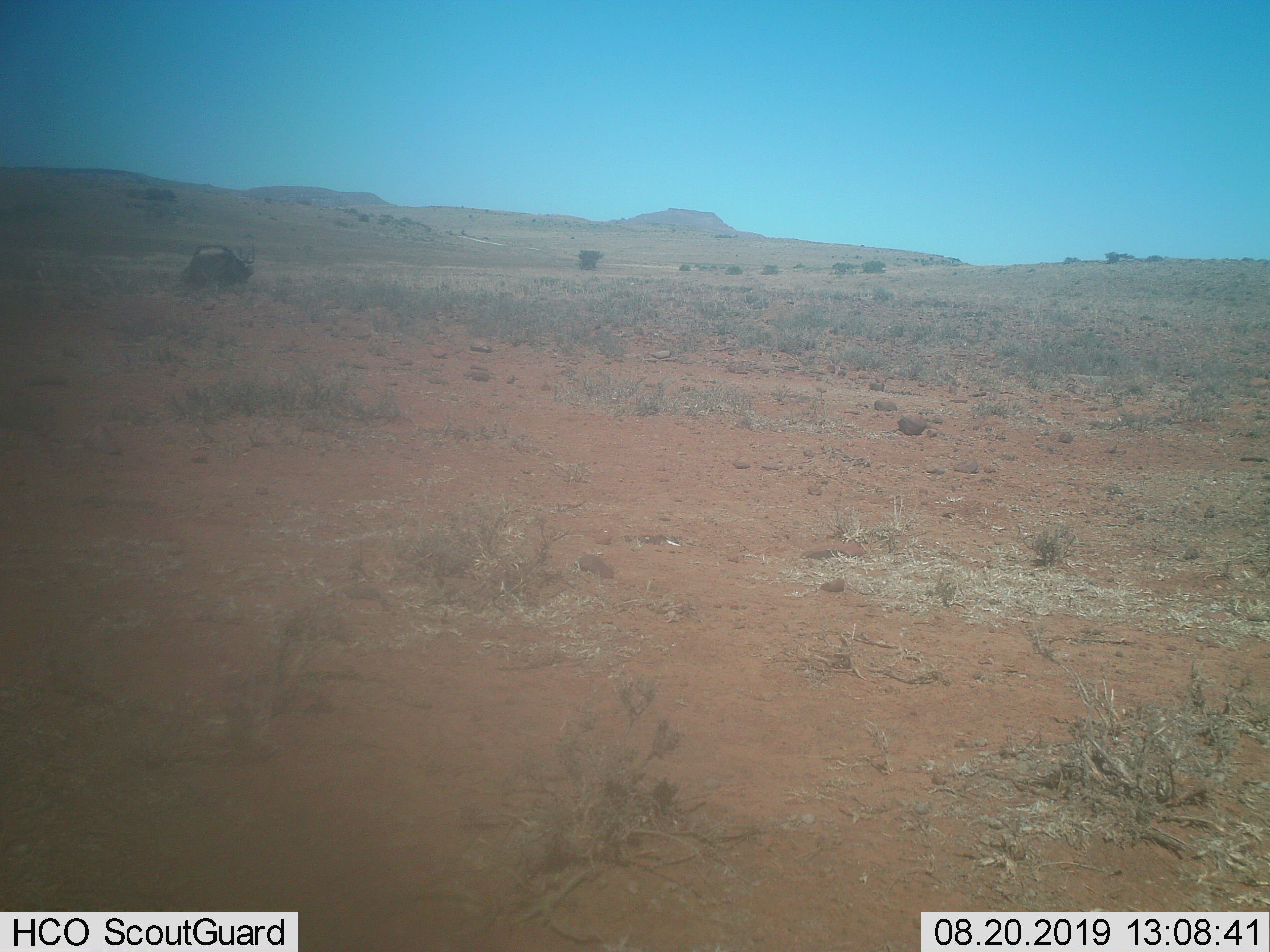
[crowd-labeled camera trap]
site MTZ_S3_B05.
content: unidentified animal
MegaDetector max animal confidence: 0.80